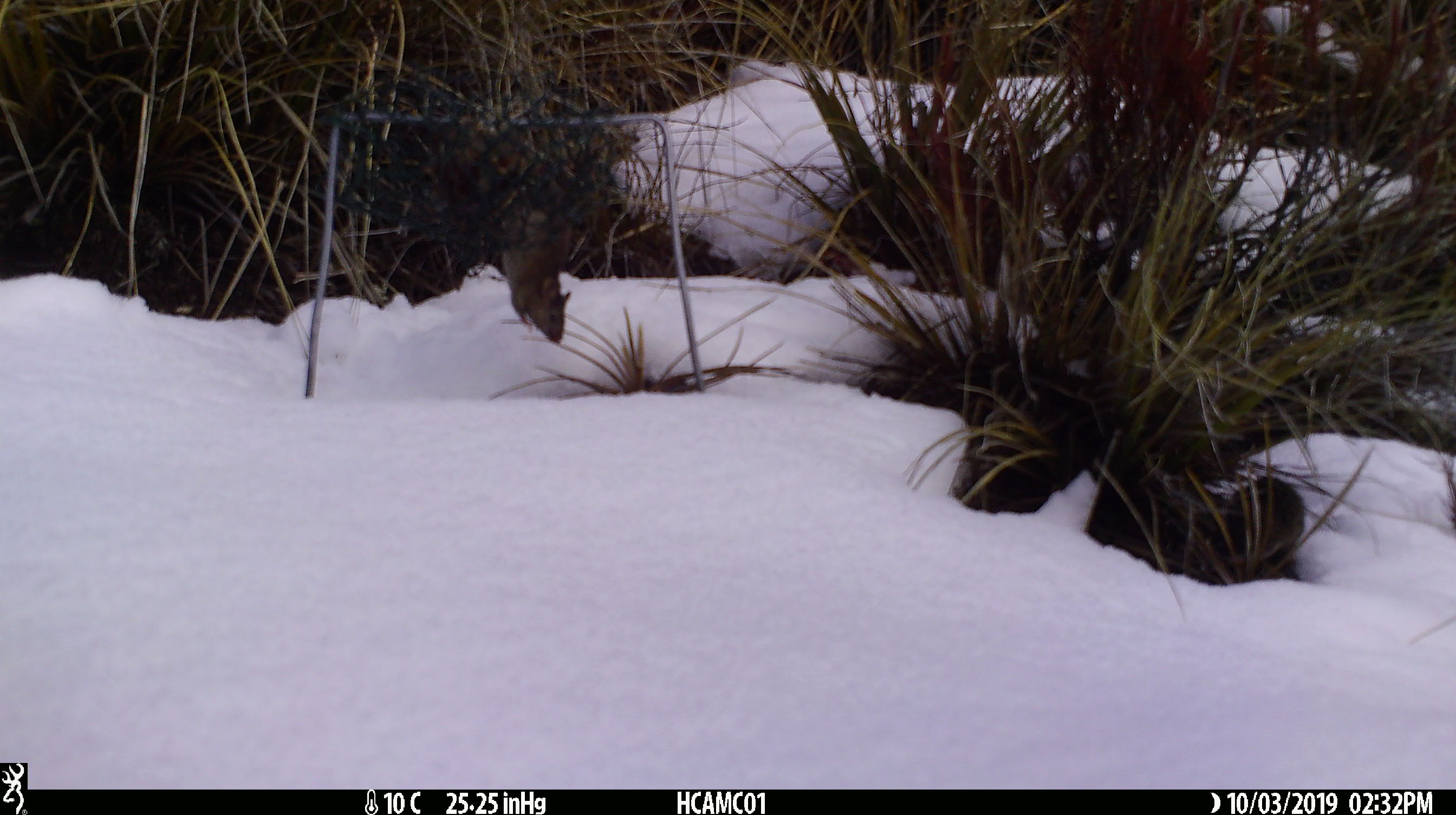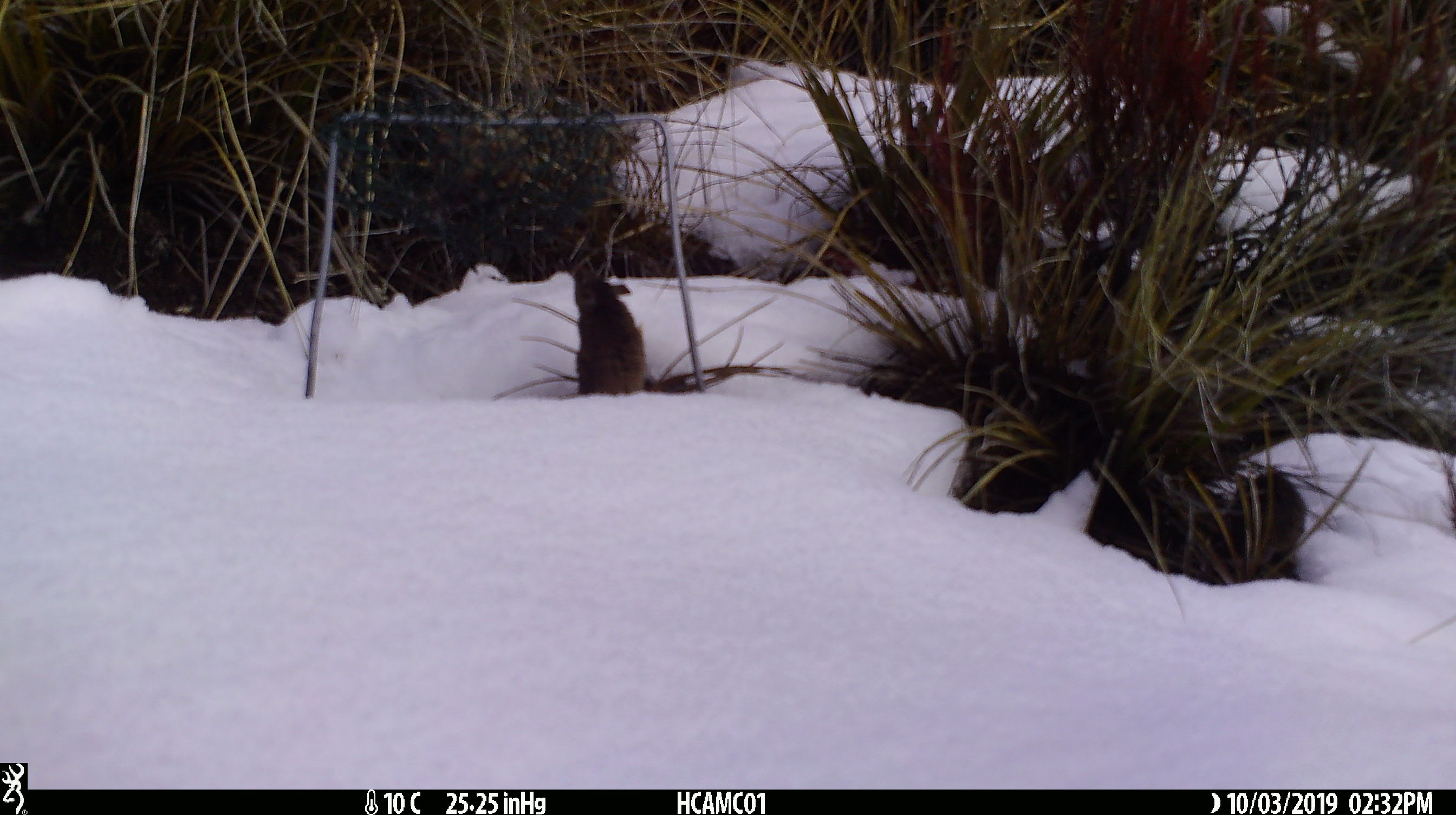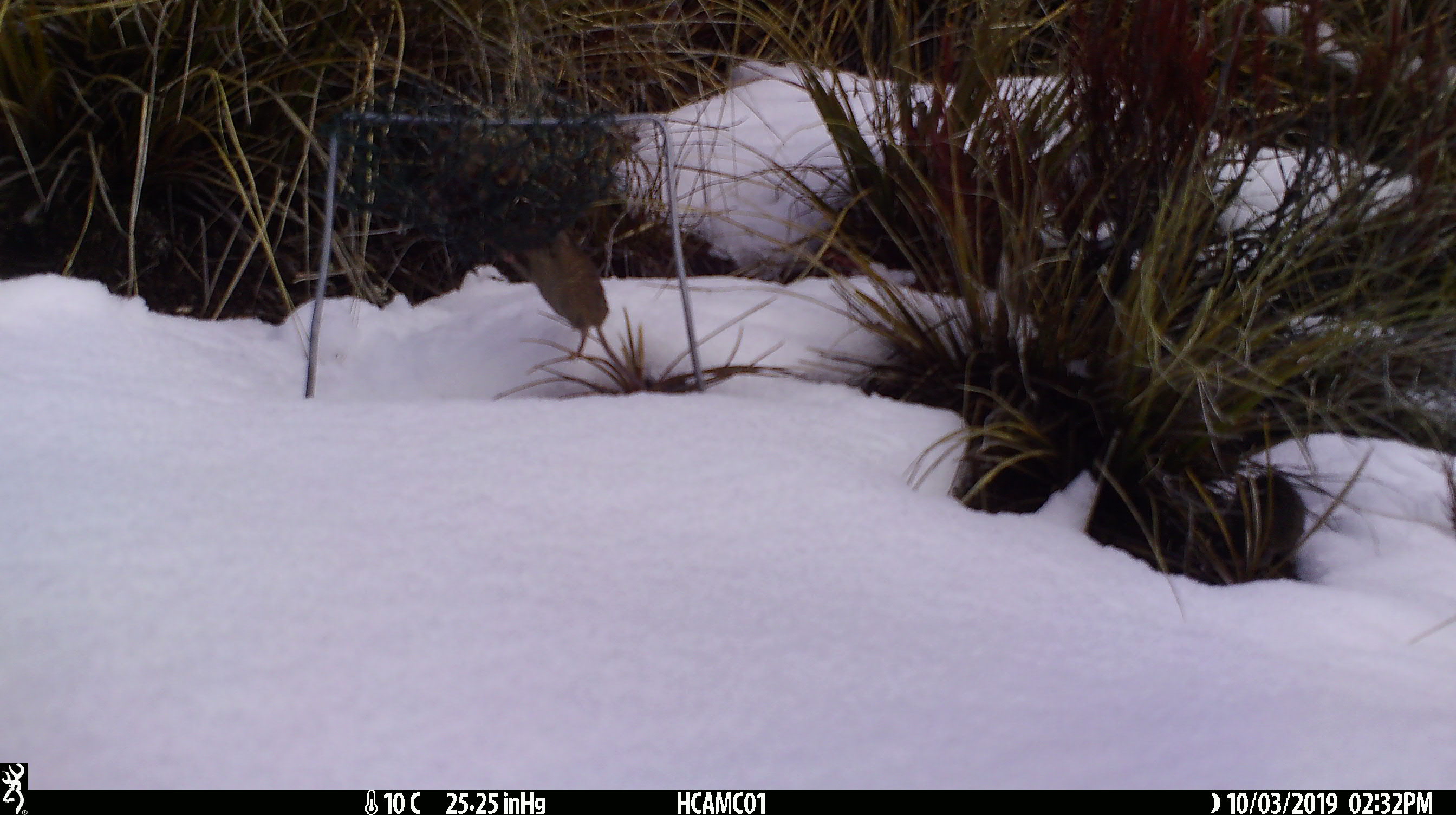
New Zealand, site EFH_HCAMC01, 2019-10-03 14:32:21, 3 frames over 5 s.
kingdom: Animalia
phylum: Chordata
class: Mammalia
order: Rodentia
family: Muridae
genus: Mus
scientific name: Mus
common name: mouse